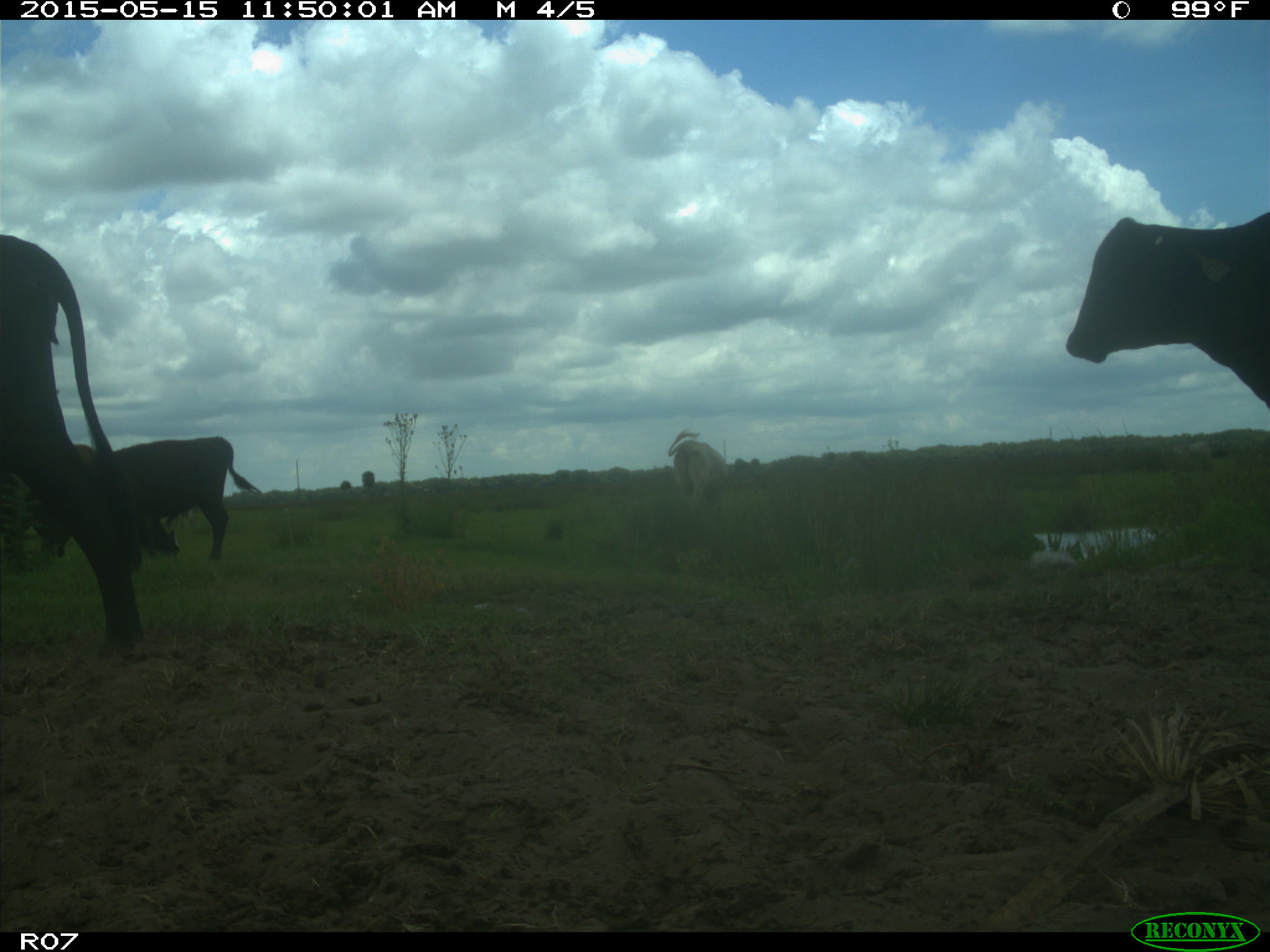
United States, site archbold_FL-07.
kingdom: Animalia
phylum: Chordata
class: Mammalia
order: Artiodactyla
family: Bovidae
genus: Bos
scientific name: Bos taurus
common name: domestic cow